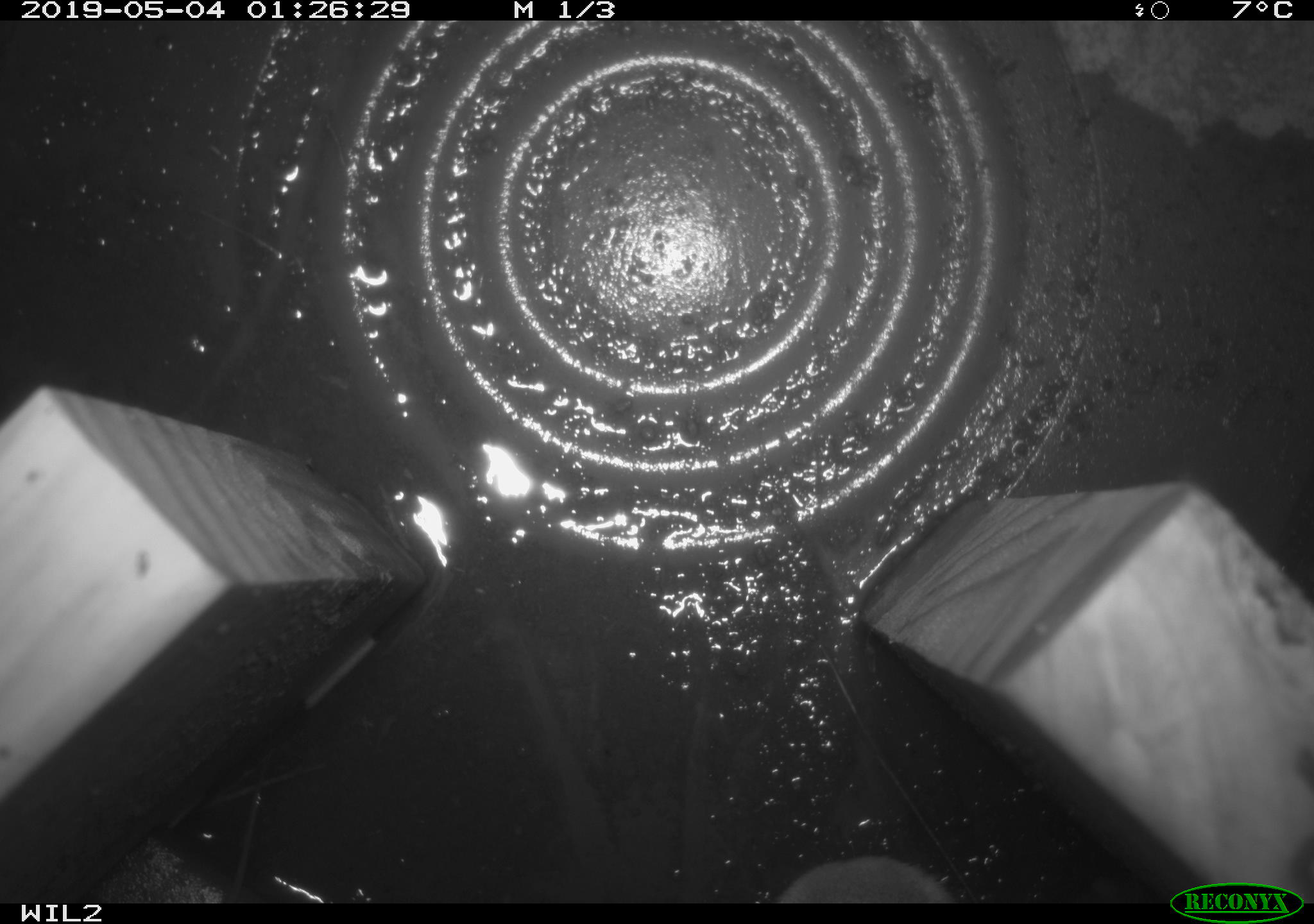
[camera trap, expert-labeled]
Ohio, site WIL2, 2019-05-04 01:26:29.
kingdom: Animalia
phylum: Chordata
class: Mammalia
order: Lagomorpha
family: Leporidae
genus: Sylvilagus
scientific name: Sylvilagus floridanus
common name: eastern cottontail